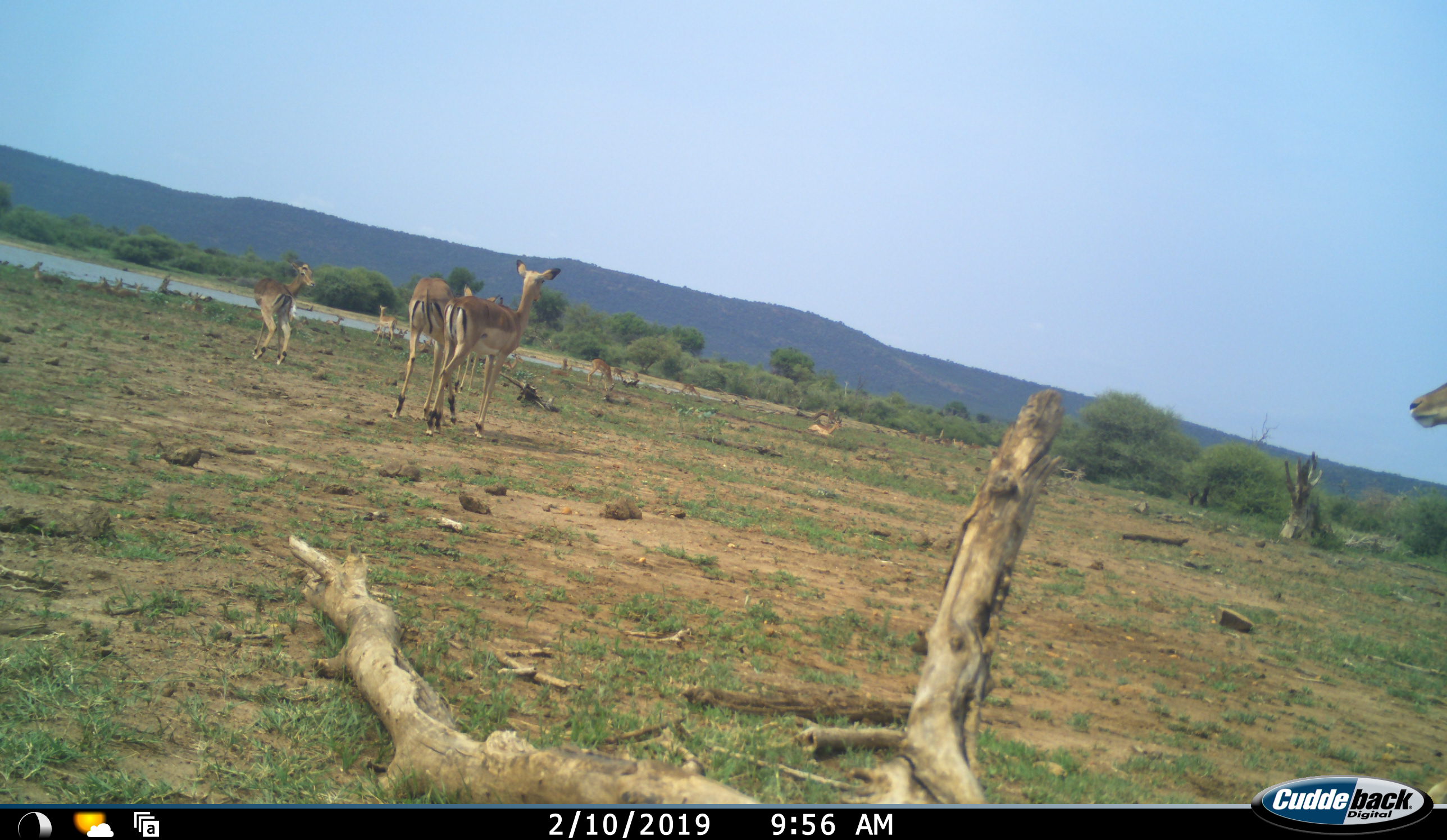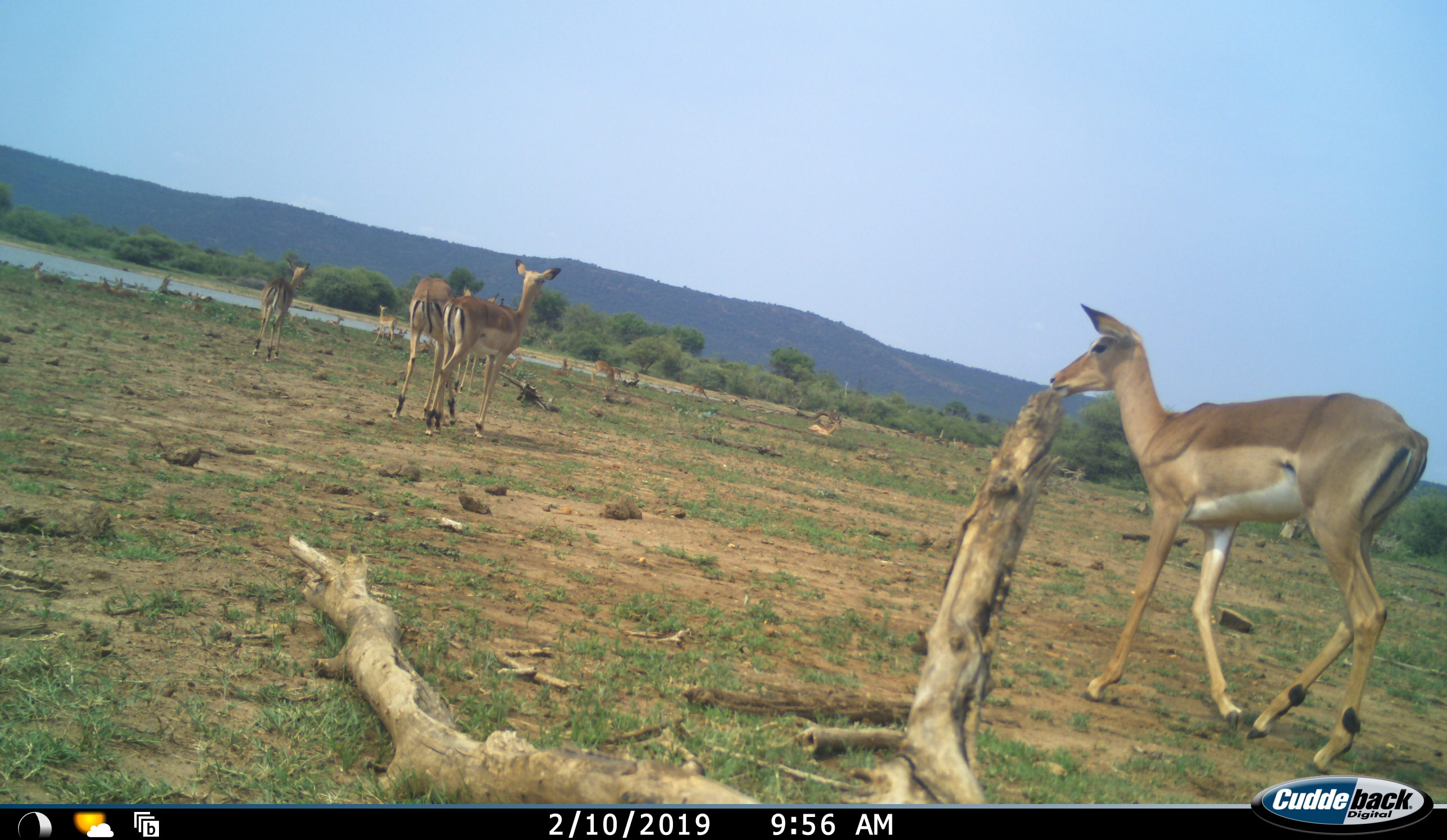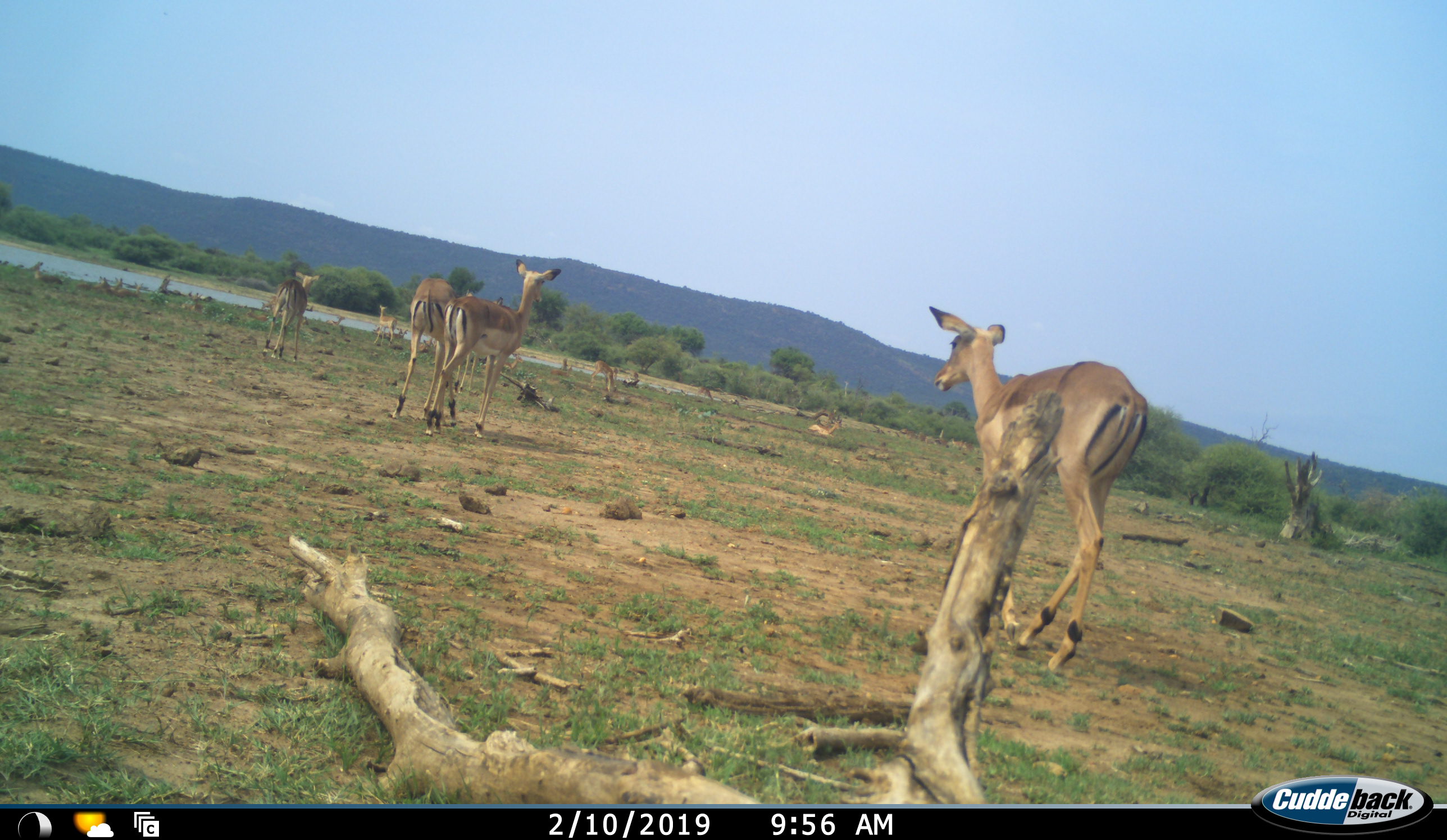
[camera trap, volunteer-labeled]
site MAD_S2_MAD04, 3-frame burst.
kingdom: Animalia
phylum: Chordata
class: Mammalia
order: Artiodactyla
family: Bovidae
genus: Aepyceros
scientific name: Aepyceros melampus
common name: impala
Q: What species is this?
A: Impala (Aepyceros melampus).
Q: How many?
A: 11-50.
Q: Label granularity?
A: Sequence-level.